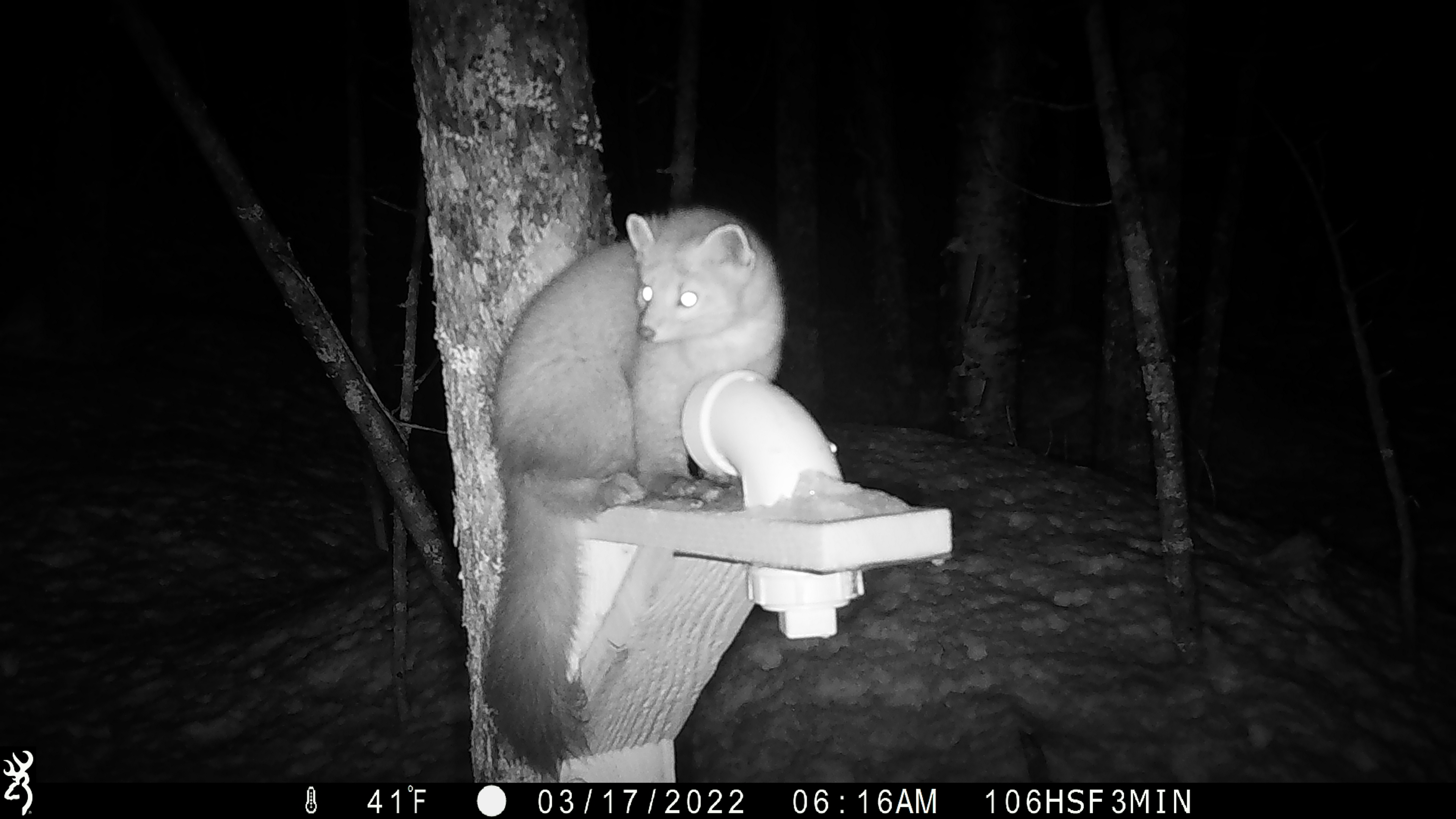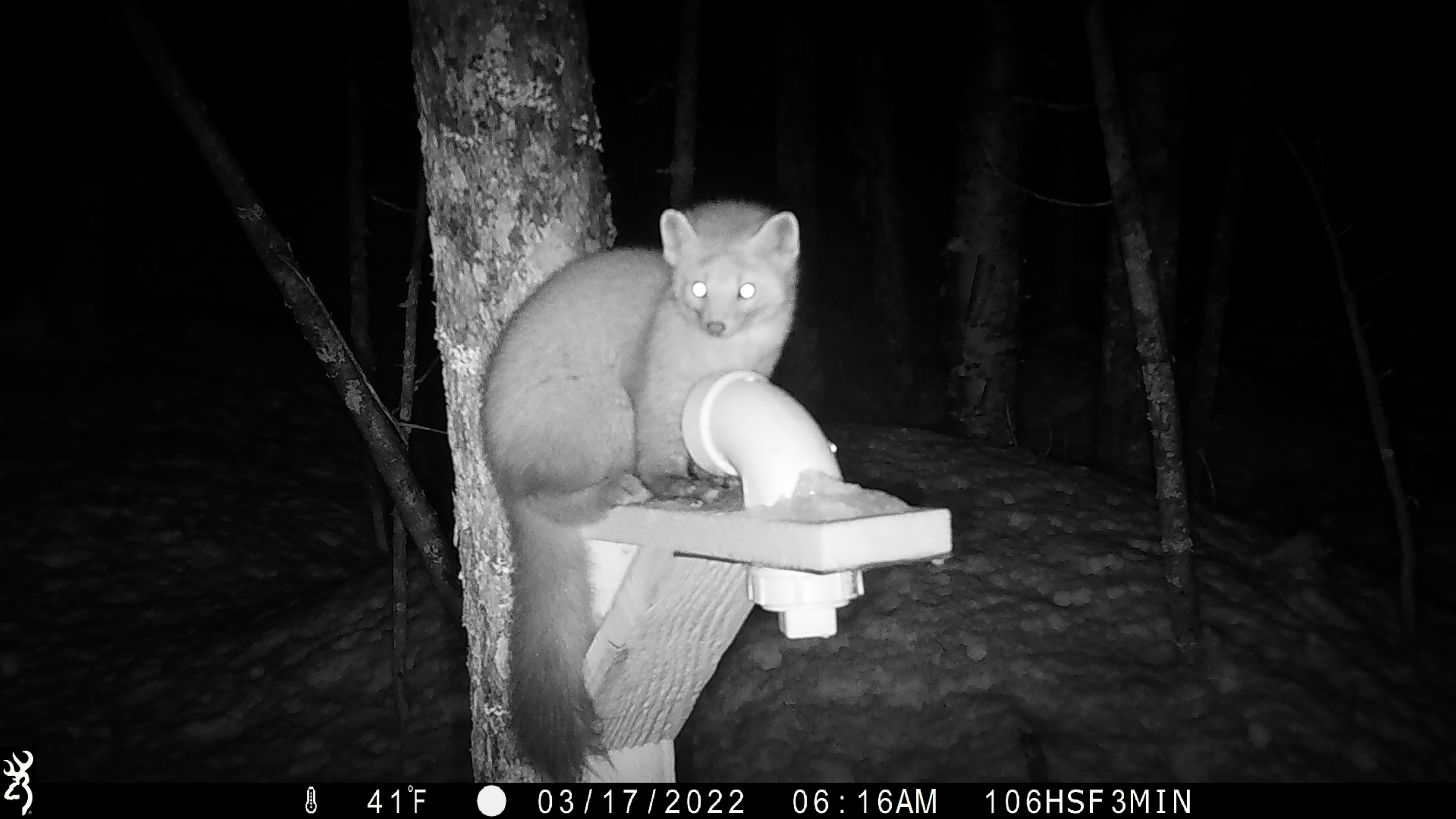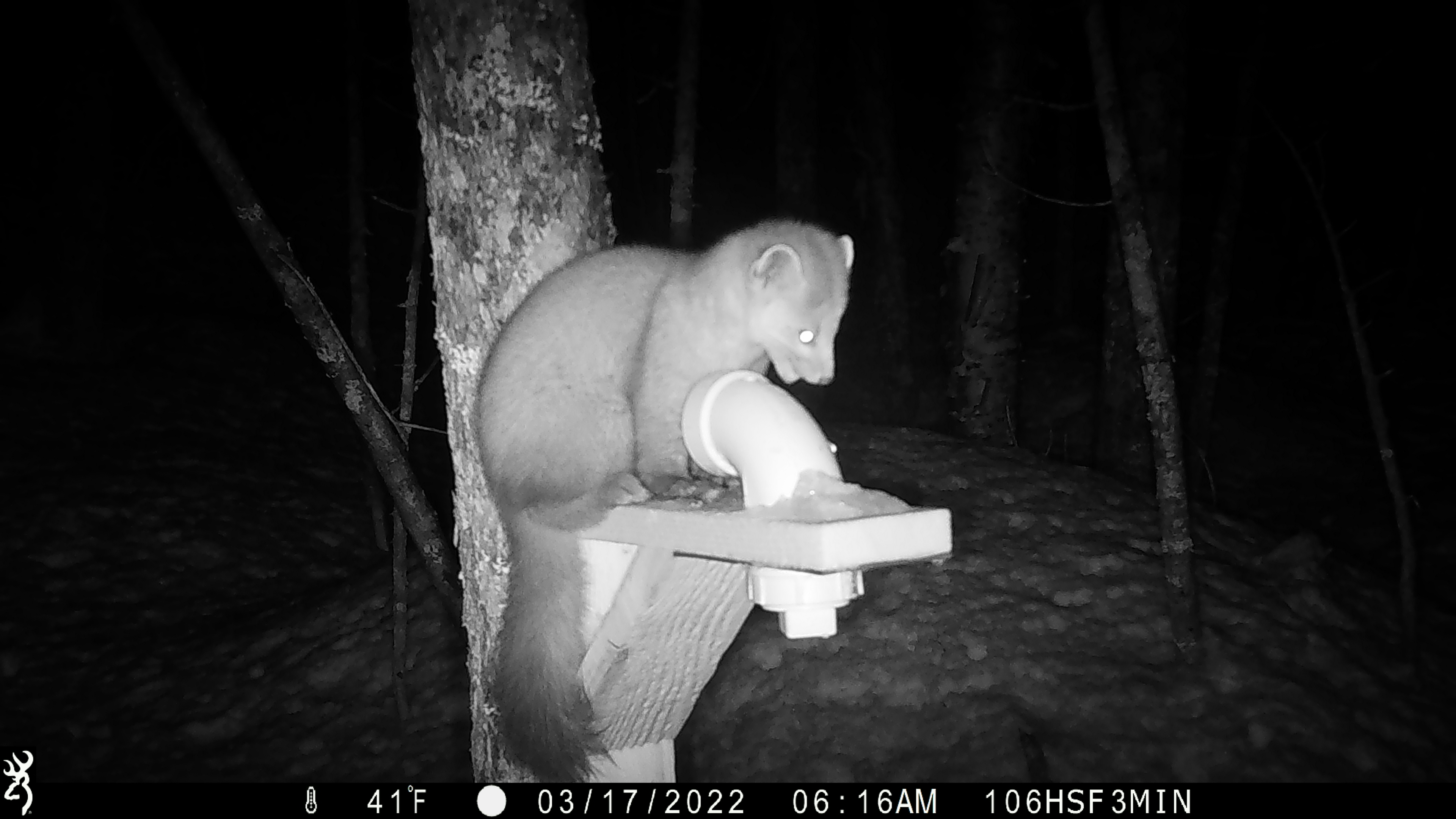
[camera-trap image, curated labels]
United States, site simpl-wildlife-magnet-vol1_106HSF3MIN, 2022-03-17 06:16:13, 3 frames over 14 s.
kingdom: Animalia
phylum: Chordata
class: Mammalia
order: Carnivora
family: Mustelidae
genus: Martes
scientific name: Martes americana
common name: american marten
American marten (Martes americana).